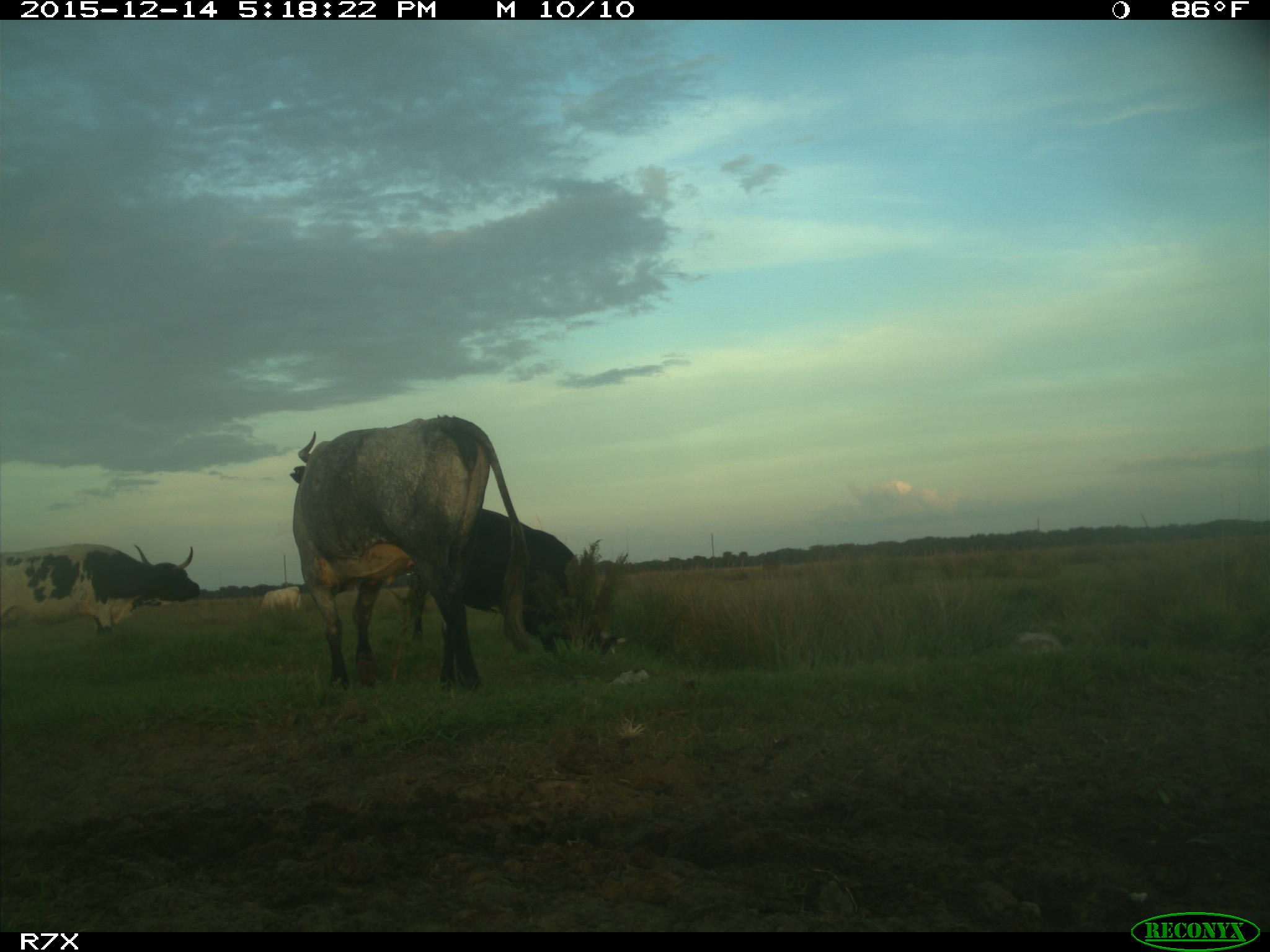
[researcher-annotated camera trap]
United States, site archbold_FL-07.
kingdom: Animalia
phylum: Chordata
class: Mammalia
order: Artiodactyla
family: Bovidae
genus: Bos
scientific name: Bos taurus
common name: domestic cow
Bos taurus (domestic cow).